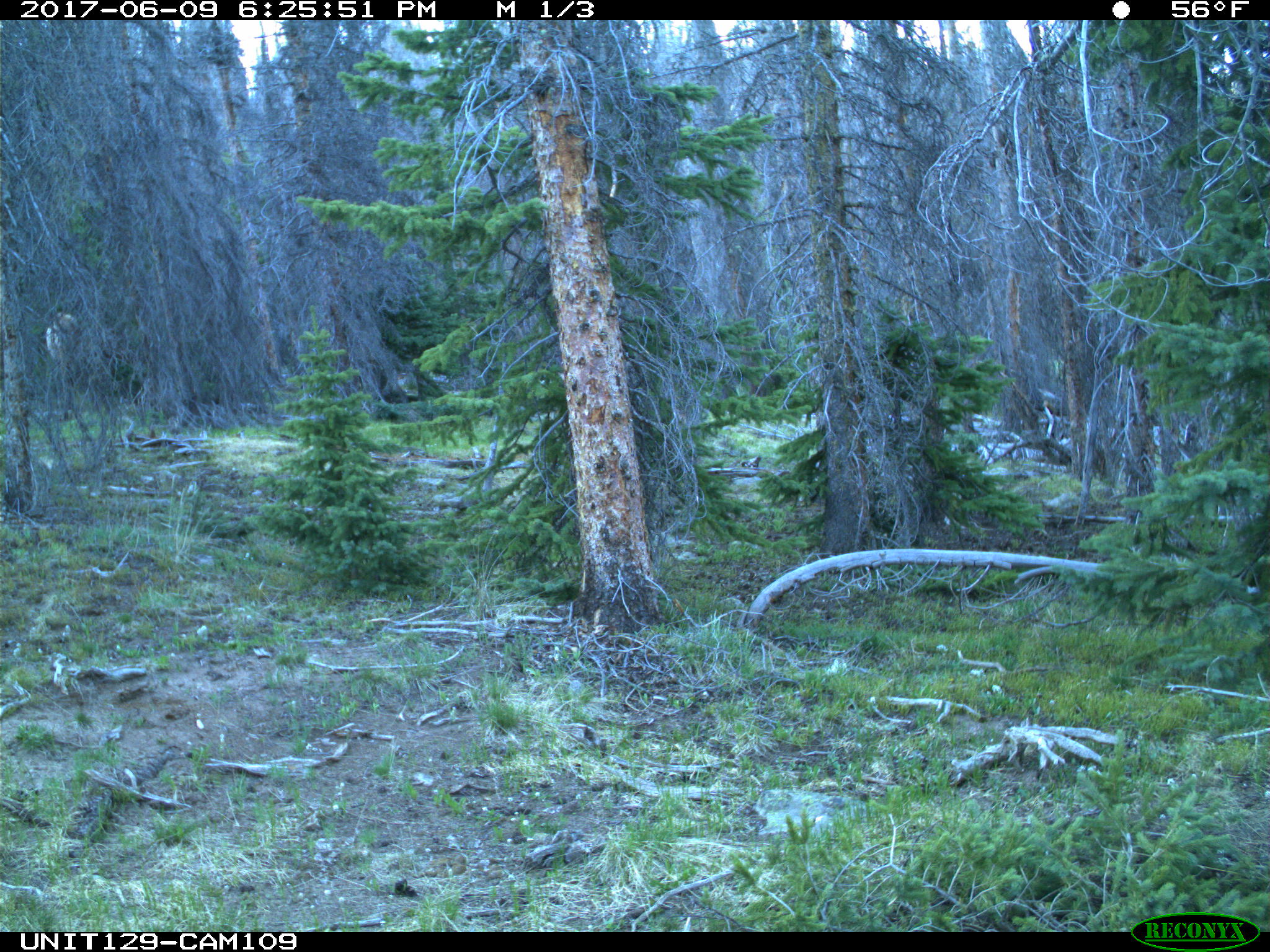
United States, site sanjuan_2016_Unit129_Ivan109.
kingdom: Animalia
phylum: Chordata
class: Mammalia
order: Artiodactyla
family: Cervidae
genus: Cervus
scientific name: Cervus elaphus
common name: red deer